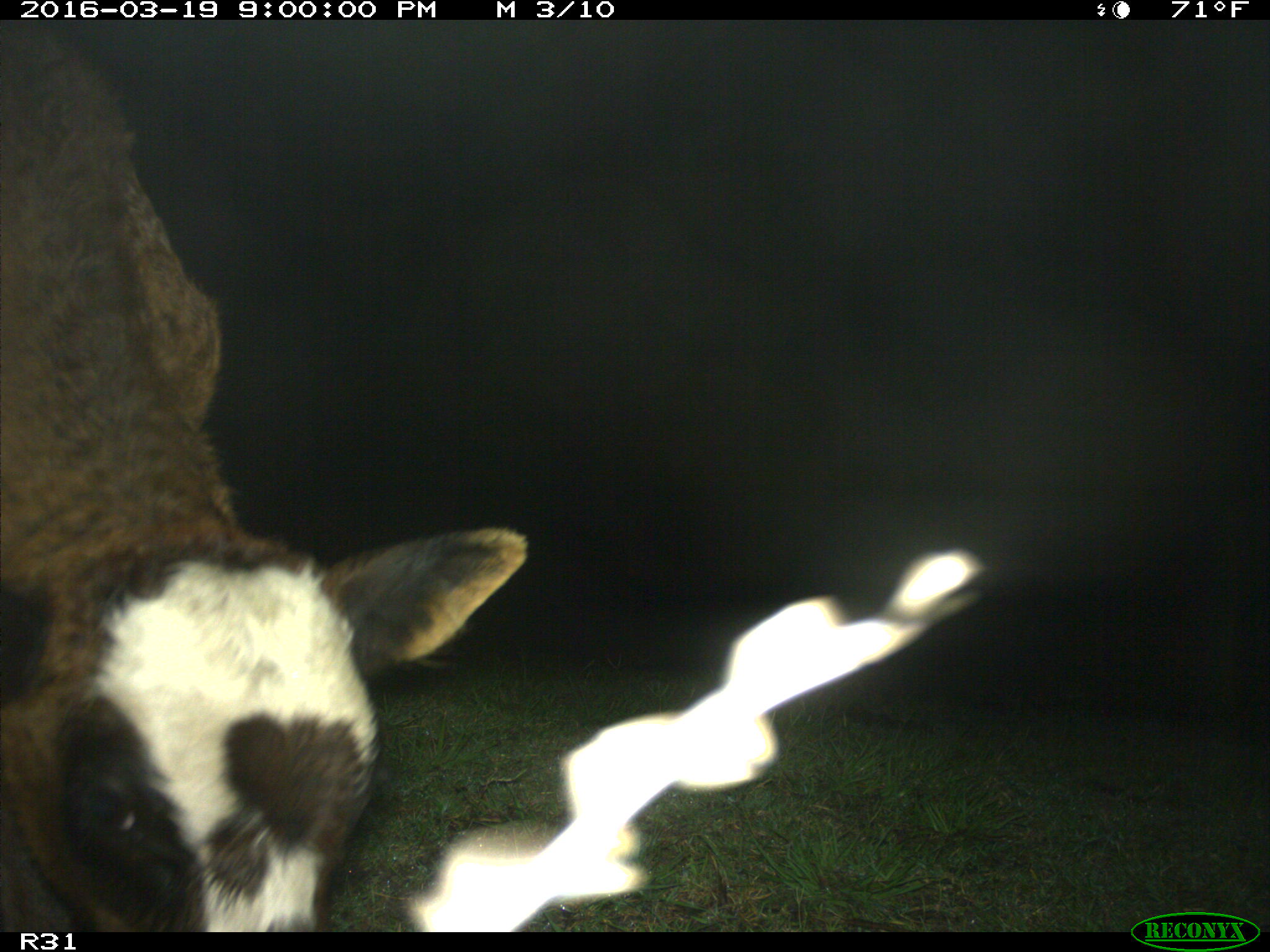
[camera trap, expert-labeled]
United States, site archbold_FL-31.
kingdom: Animalia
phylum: Chordata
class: Mammalia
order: Artiodactyla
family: Bovidae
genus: Bos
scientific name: Bos taurus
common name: domestic cow